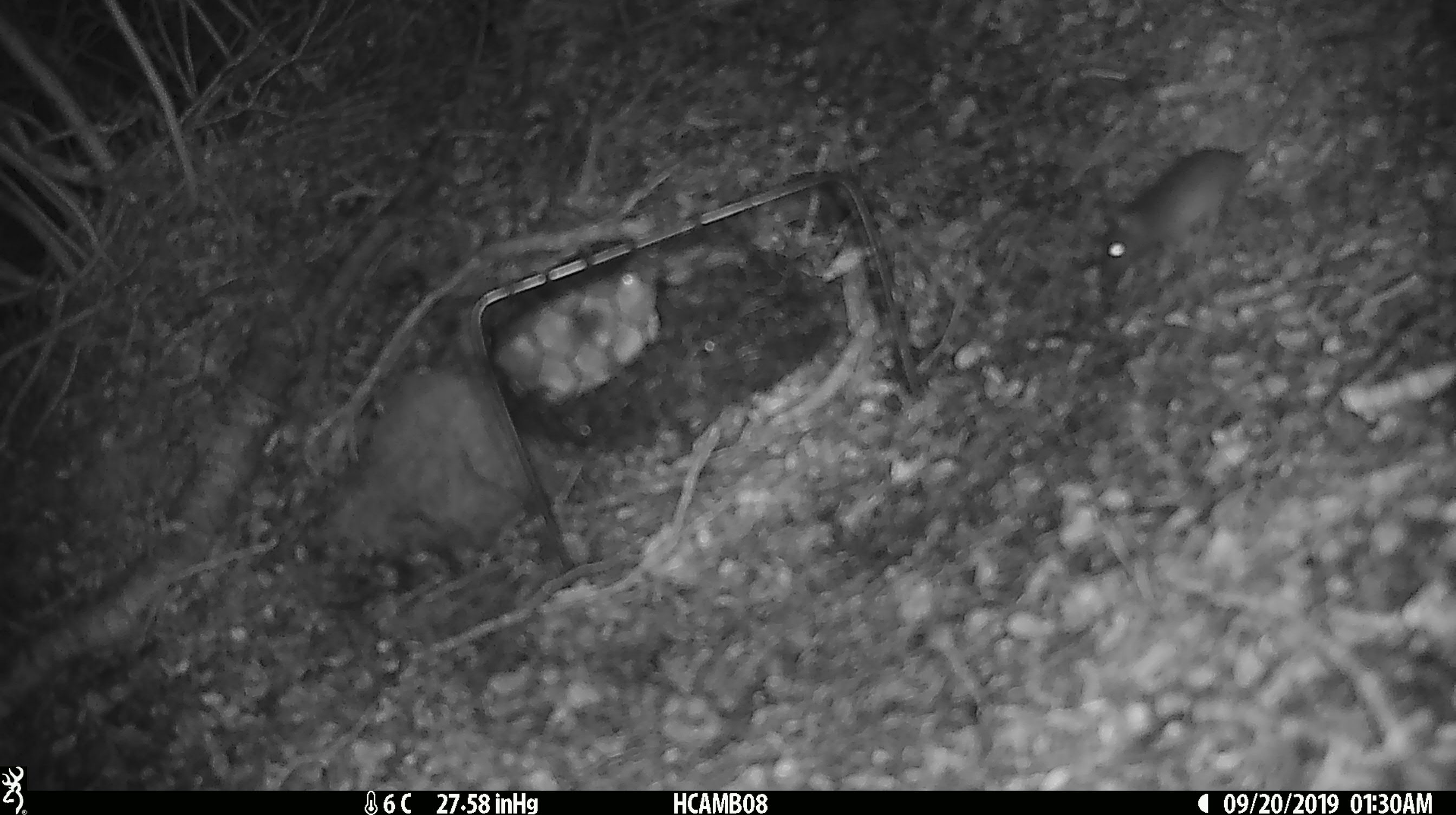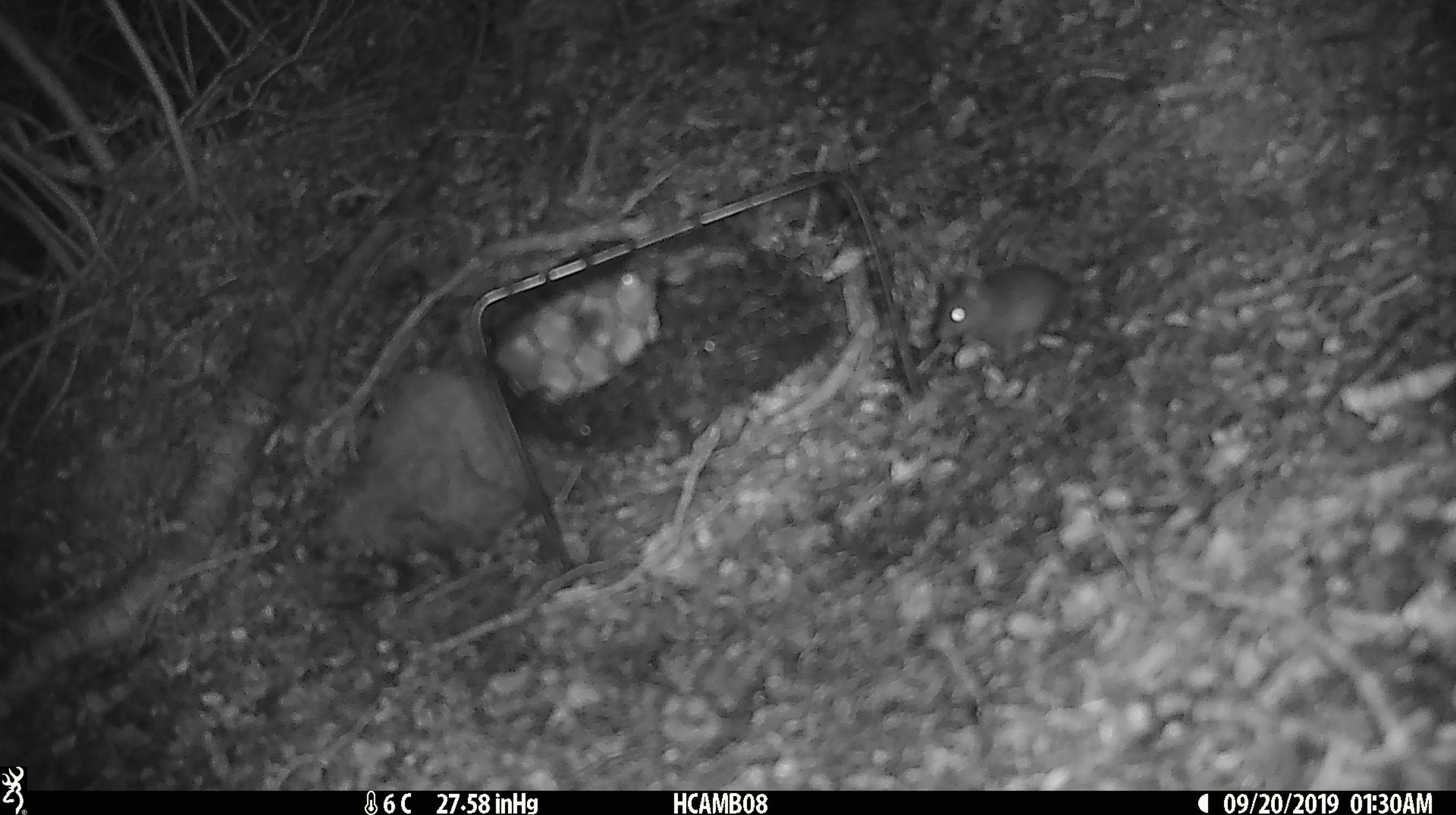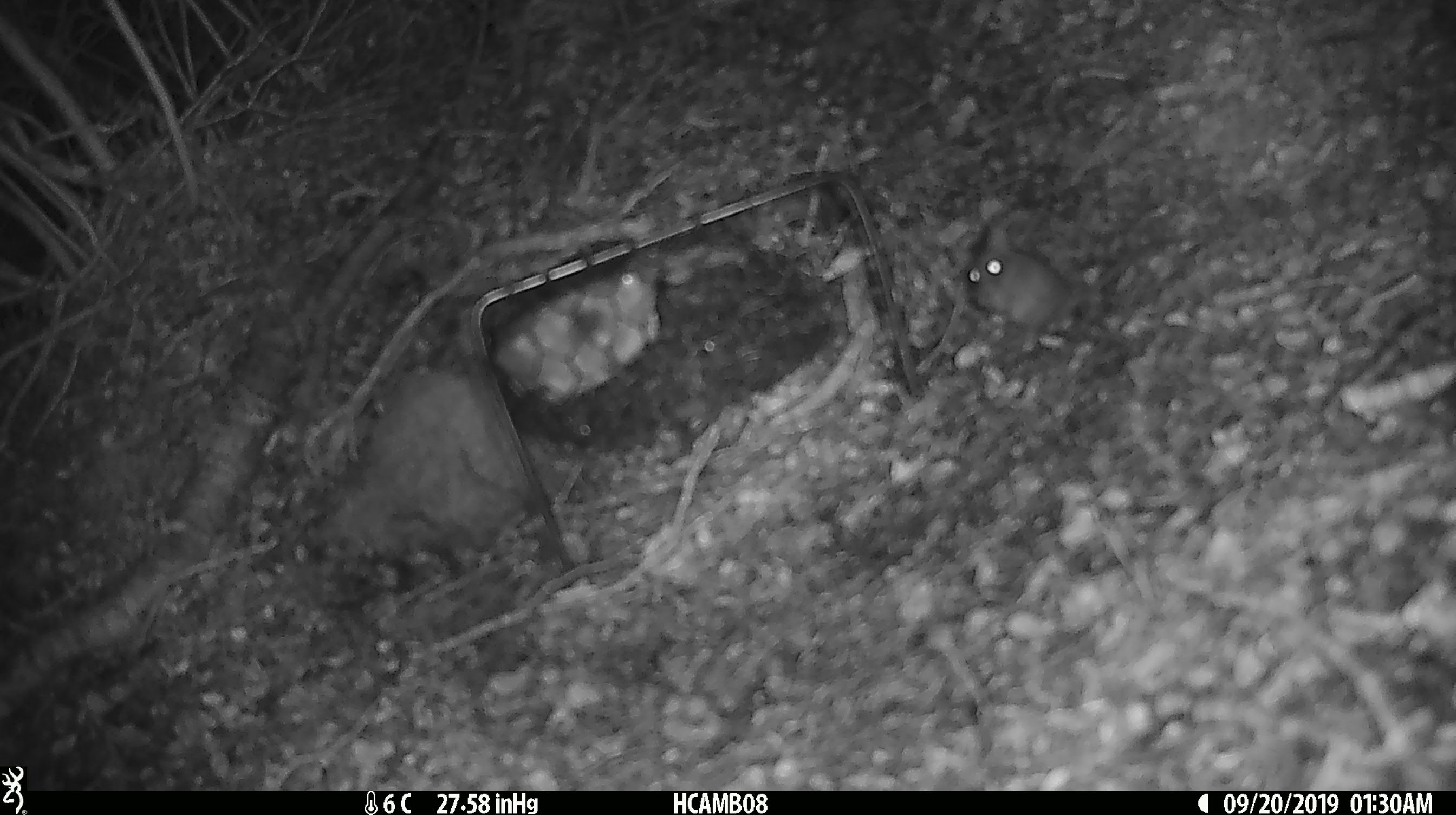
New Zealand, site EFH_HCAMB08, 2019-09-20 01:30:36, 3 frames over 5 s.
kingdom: Animalia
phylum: Chordata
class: Mammalia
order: Rodentia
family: Muridae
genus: Mus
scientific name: Mus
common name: mouse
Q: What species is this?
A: Mouse (Mus).